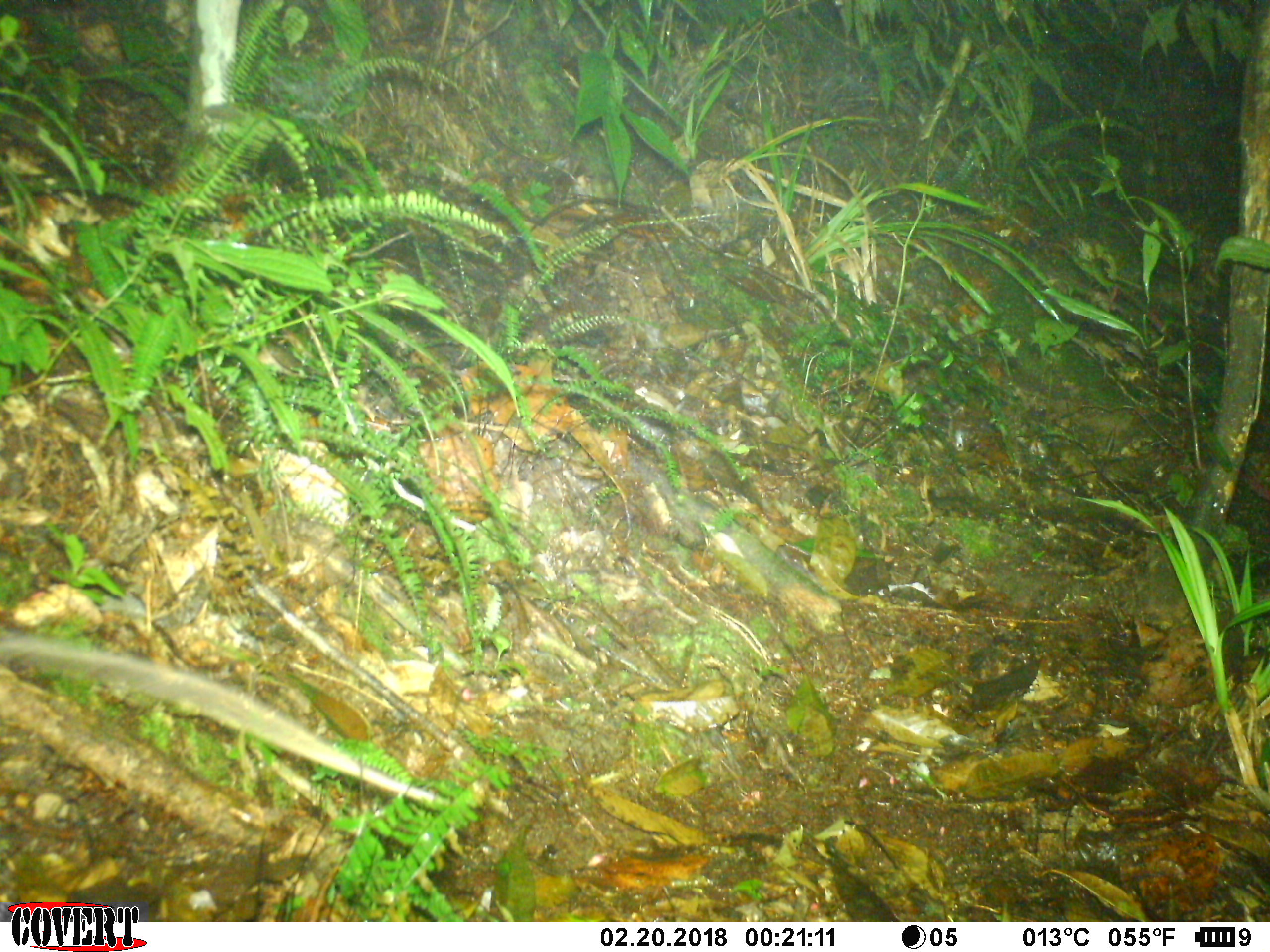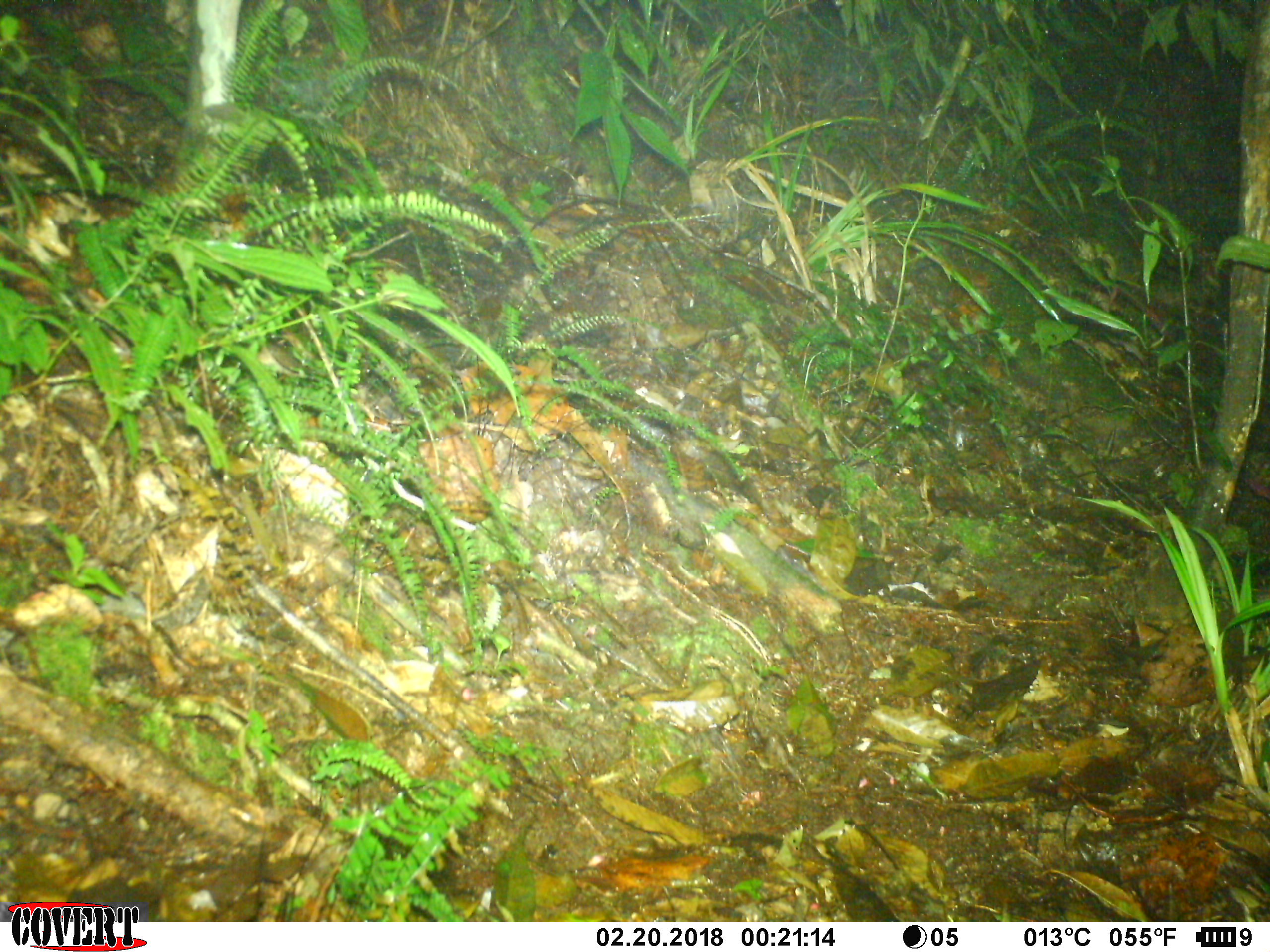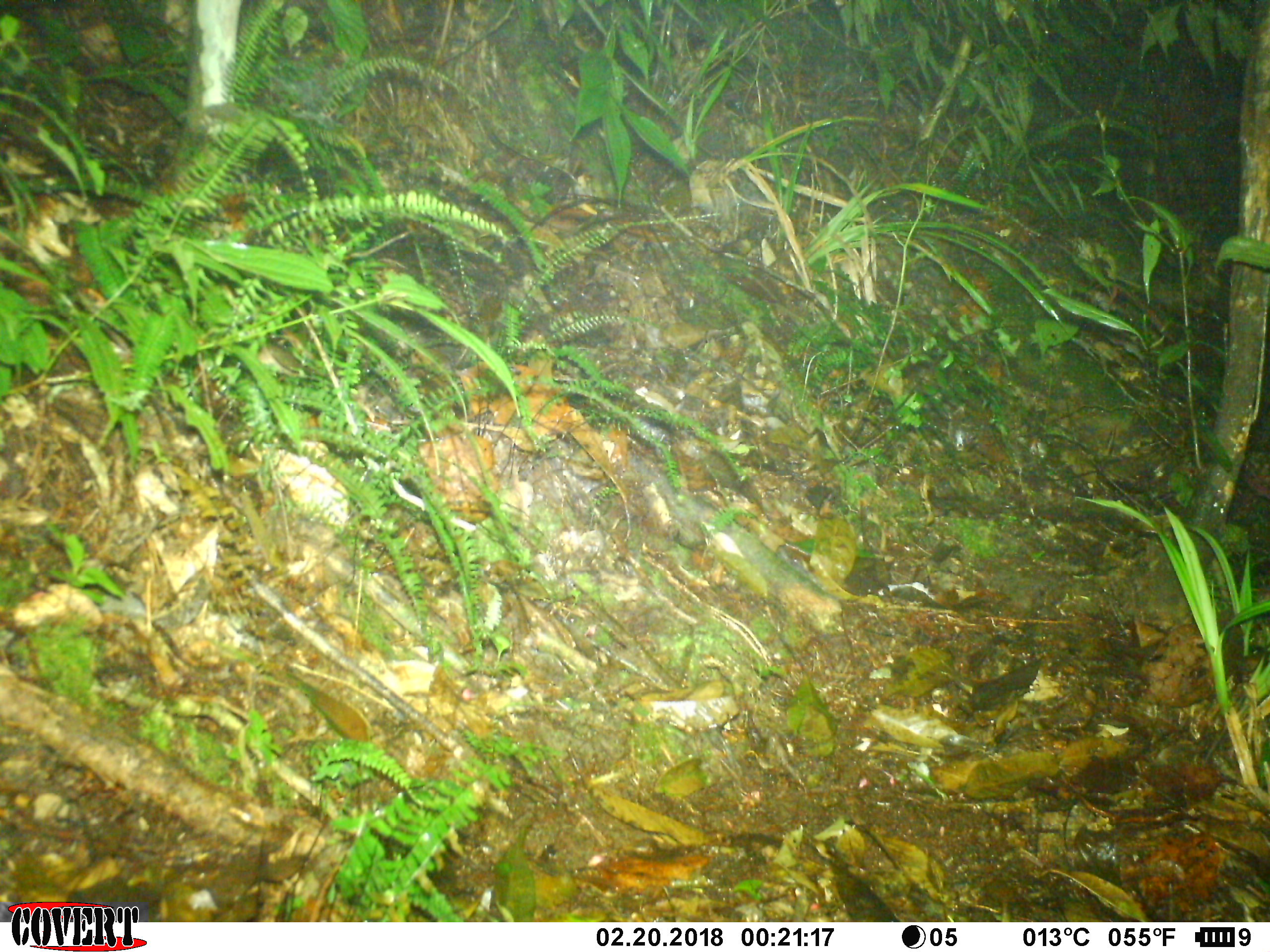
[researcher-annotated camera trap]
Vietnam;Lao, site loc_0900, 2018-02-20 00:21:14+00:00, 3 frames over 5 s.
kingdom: Animalia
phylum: Chordata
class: Mammalia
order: Rodentia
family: Muridae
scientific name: Muridae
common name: old-world mice and rats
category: unidentified murid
Unidentified murid (old-world mice and rats) (Muridae). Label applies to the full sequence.